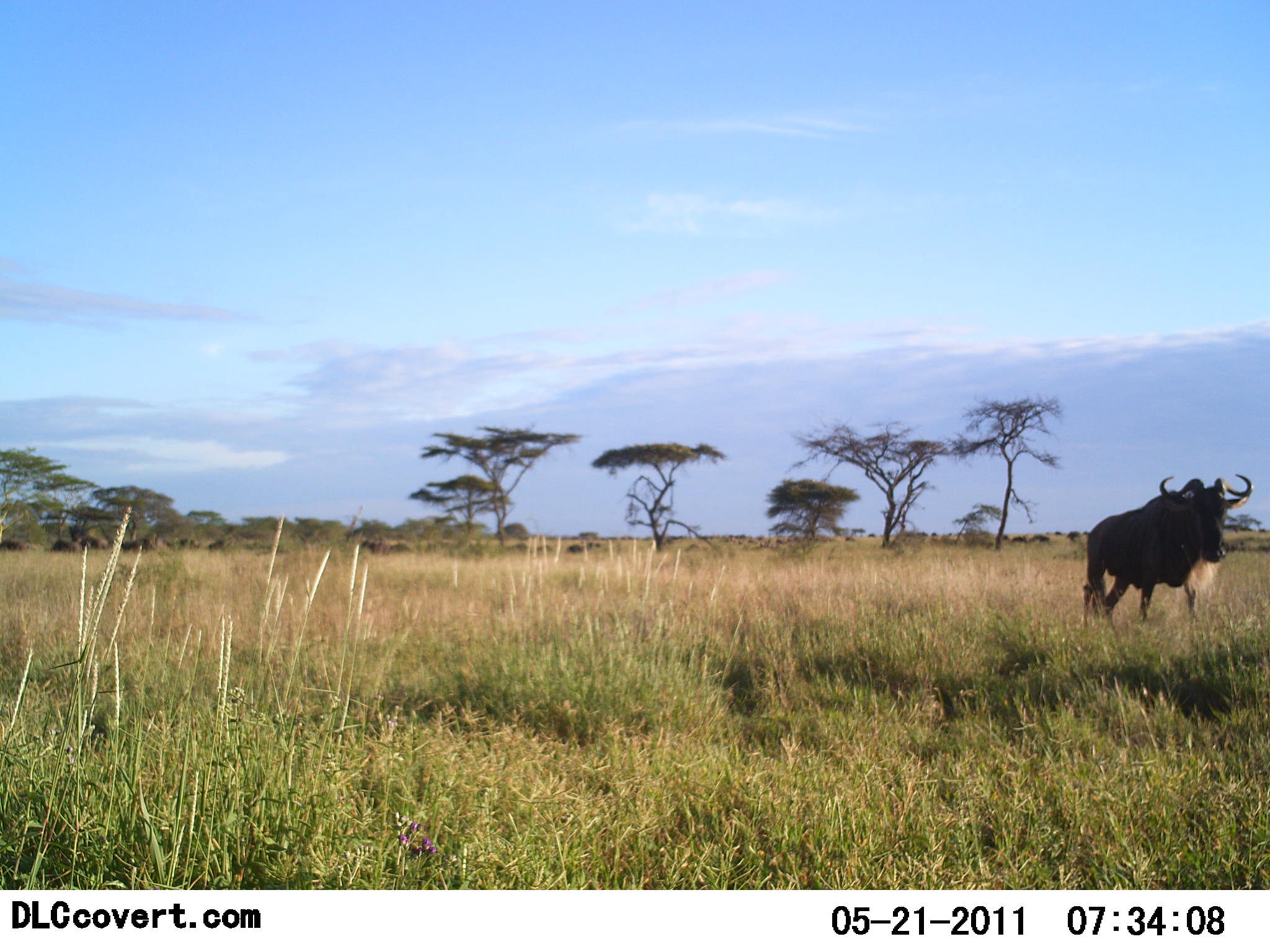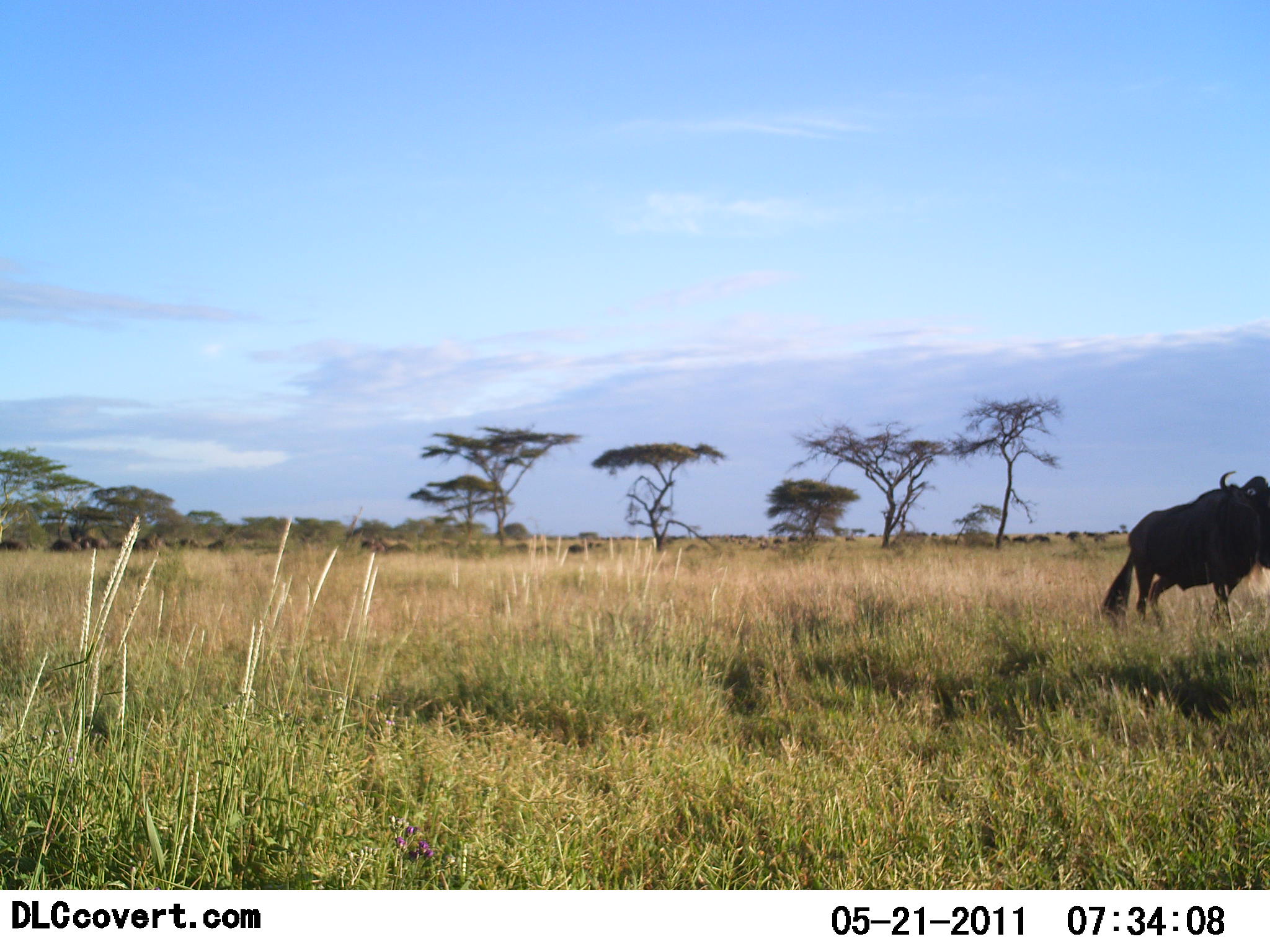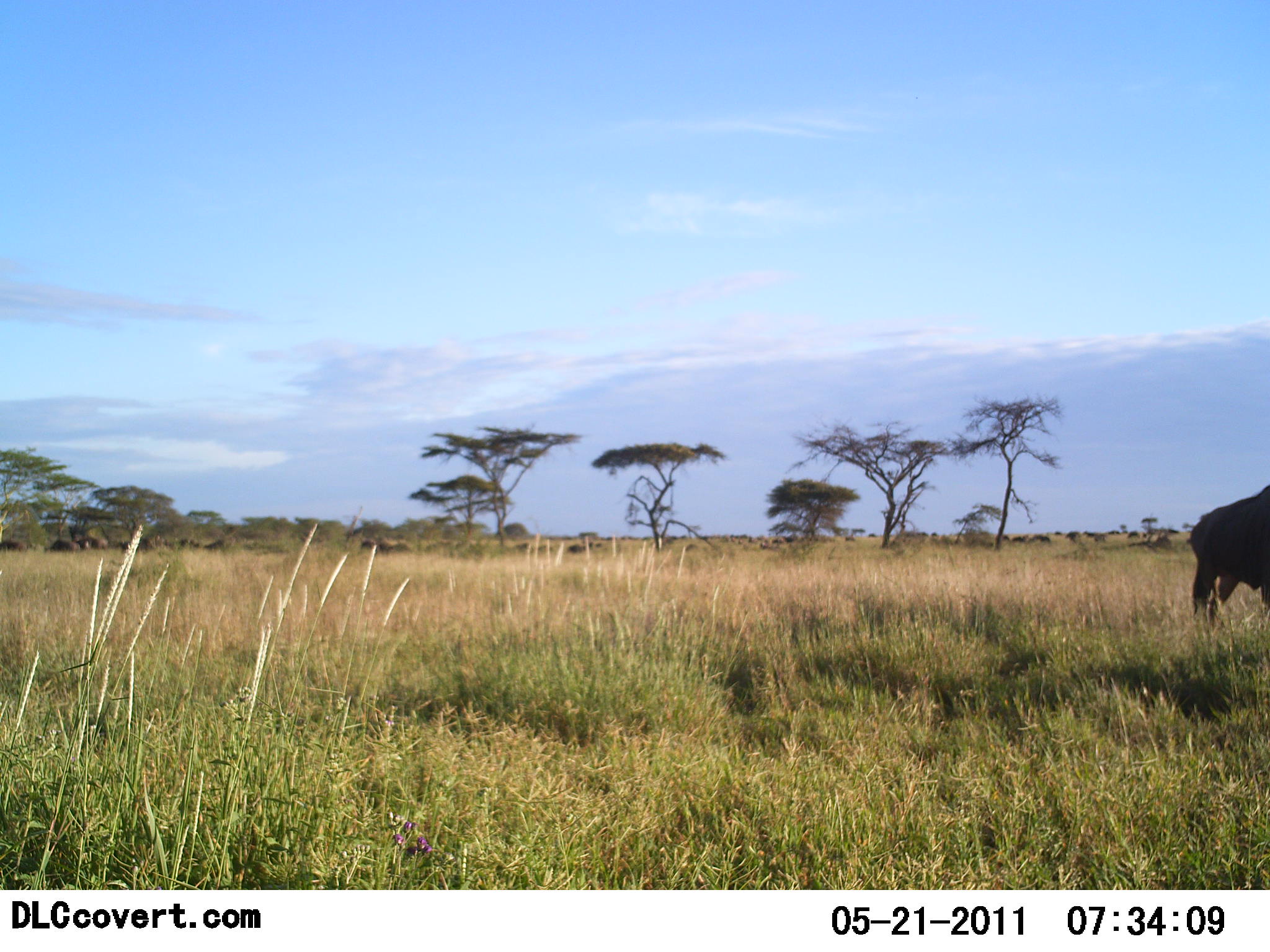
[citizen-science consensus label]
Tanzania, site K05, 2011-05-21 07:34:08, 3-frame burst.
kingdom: Animalia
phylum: Chordata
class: Mammalia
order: Artiodactyla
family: Bovidae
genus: Connochaetes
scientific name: Connochaetes taurinus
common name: blue wildebeest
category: wildebeest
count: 1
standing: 23%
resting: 0%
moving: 85%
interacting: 0%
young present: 0%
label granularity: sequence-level